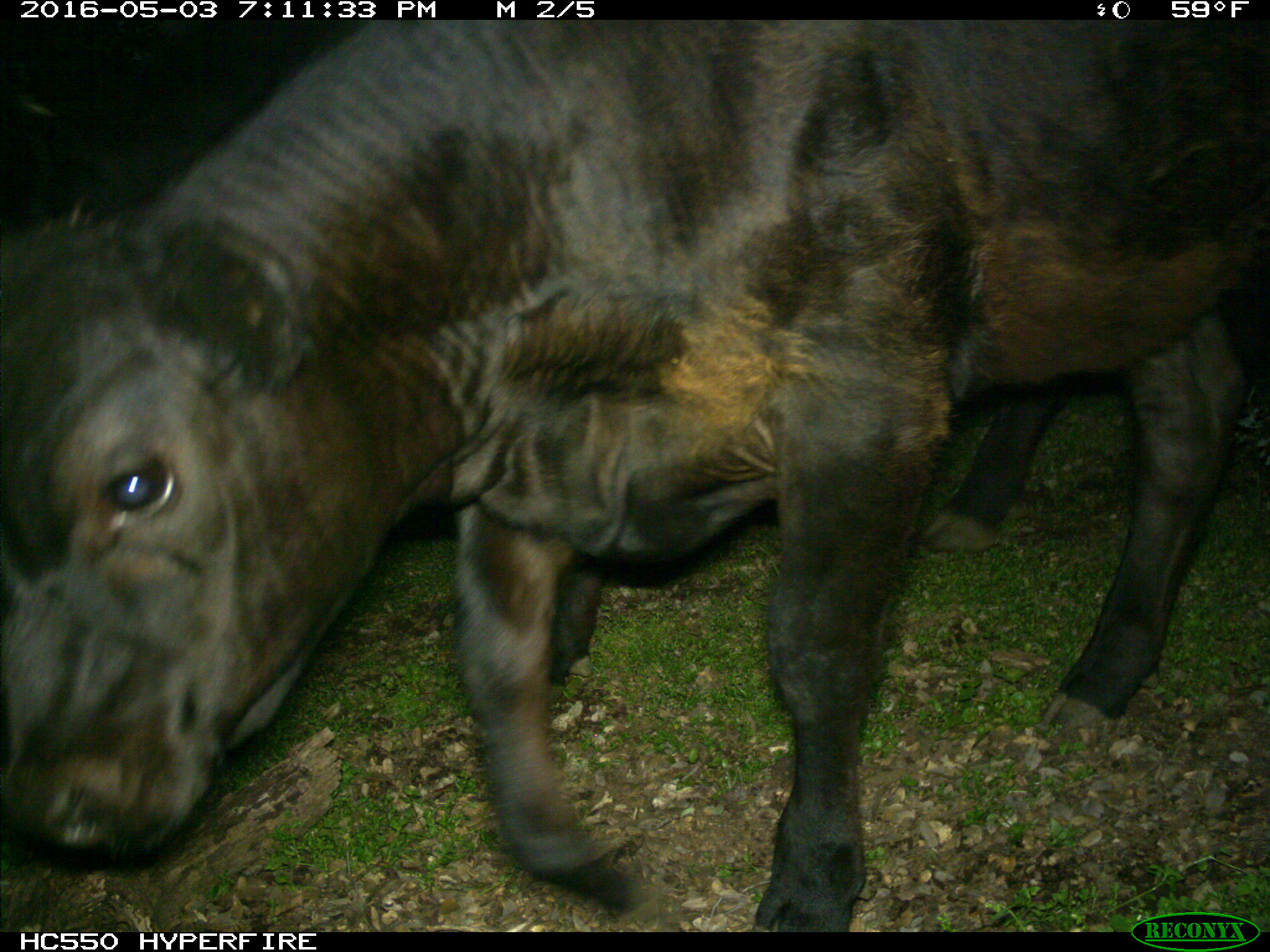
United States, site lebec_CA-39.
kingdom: Animalia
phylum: Chordata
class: Mammalia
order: Artiodactyla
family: Bovidae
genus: Bos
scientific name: Bos taurus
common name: domestic cow